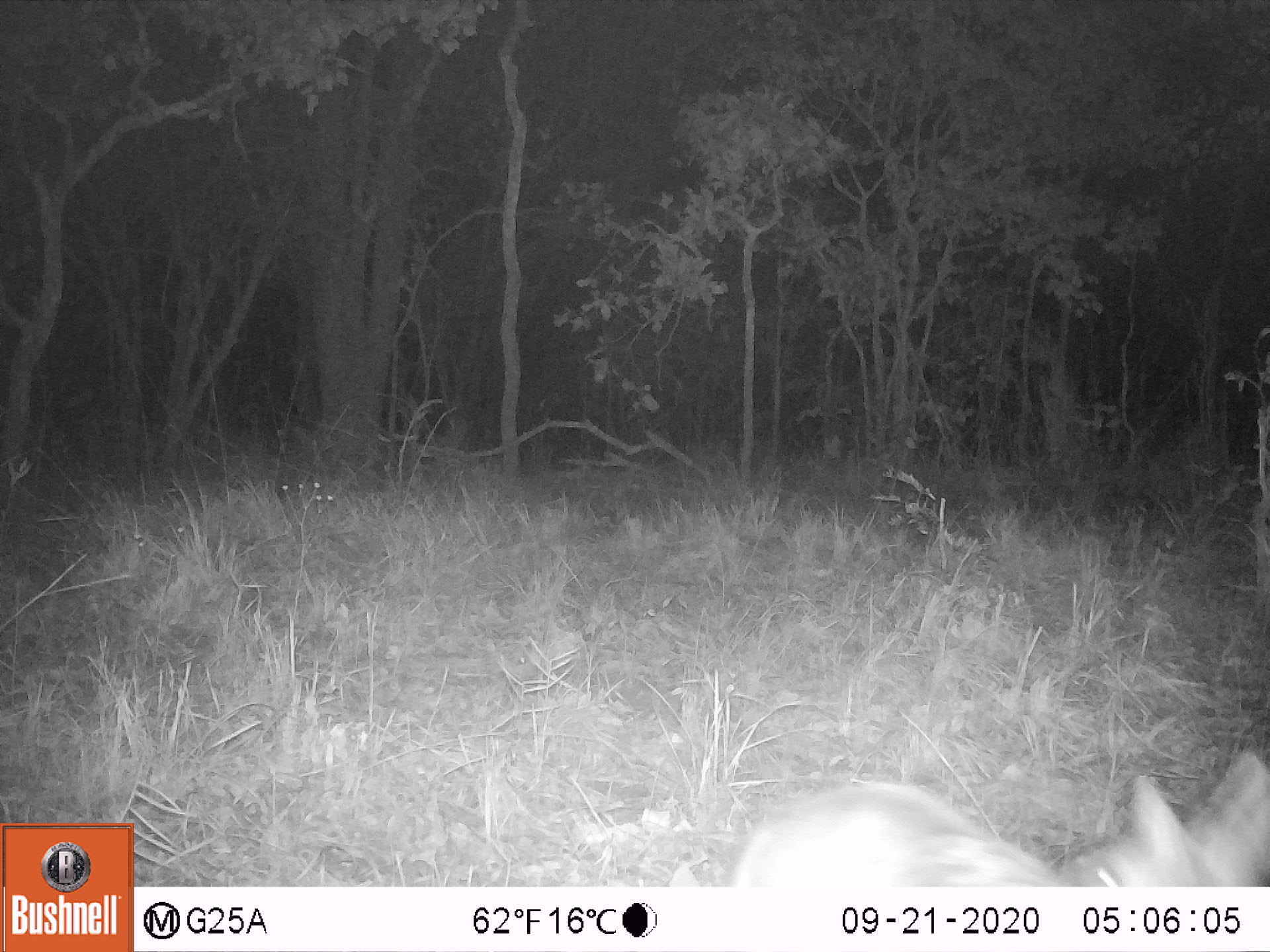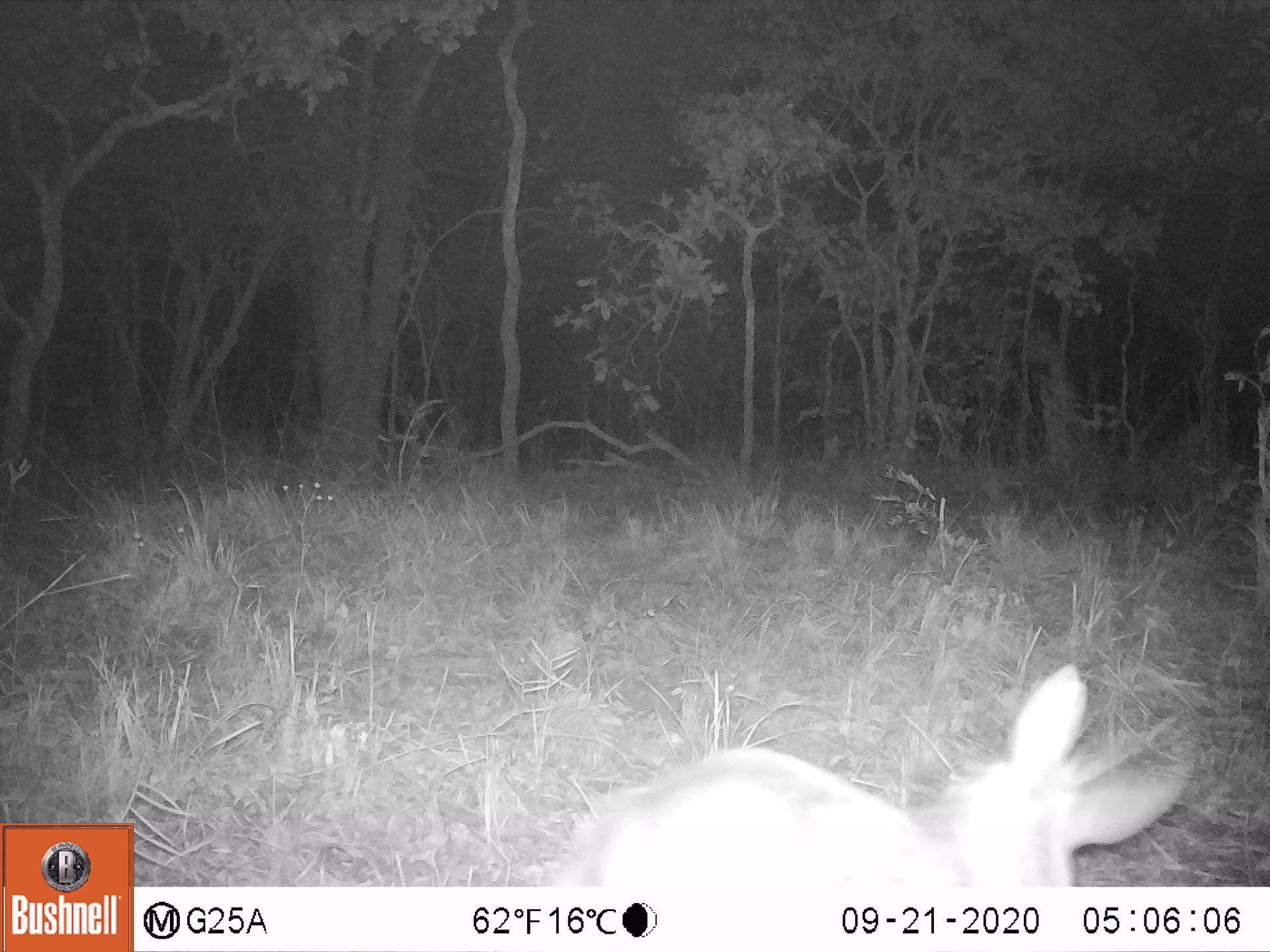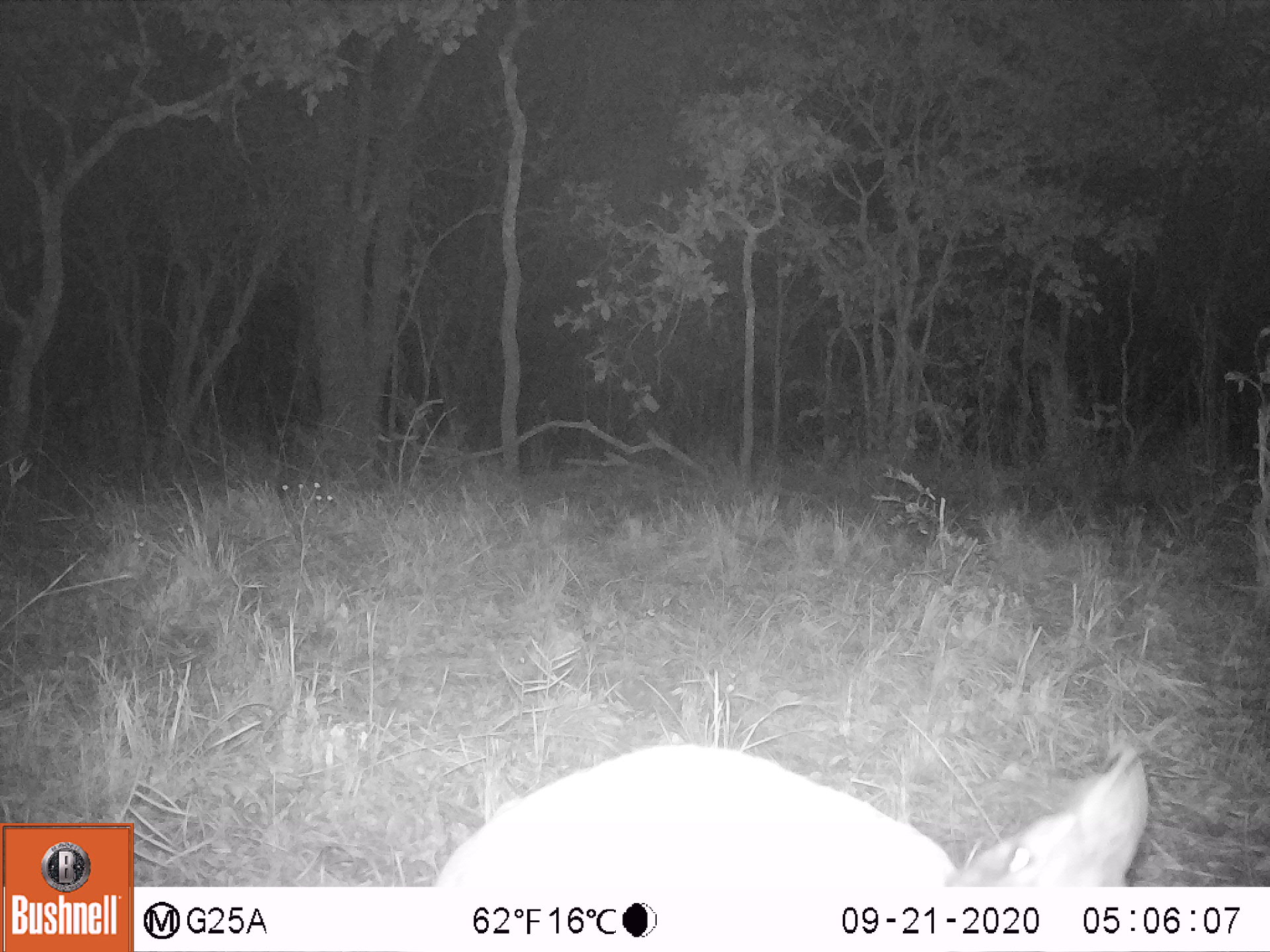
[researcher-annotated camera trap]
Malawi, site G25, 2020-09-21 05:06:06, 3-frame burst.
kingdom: Animalia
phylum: Chordata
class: Mammalia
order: Artiodactyla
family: Bovidae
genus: Sylvicapra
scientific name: Sylvicapra grimmia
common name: common duiker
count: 1